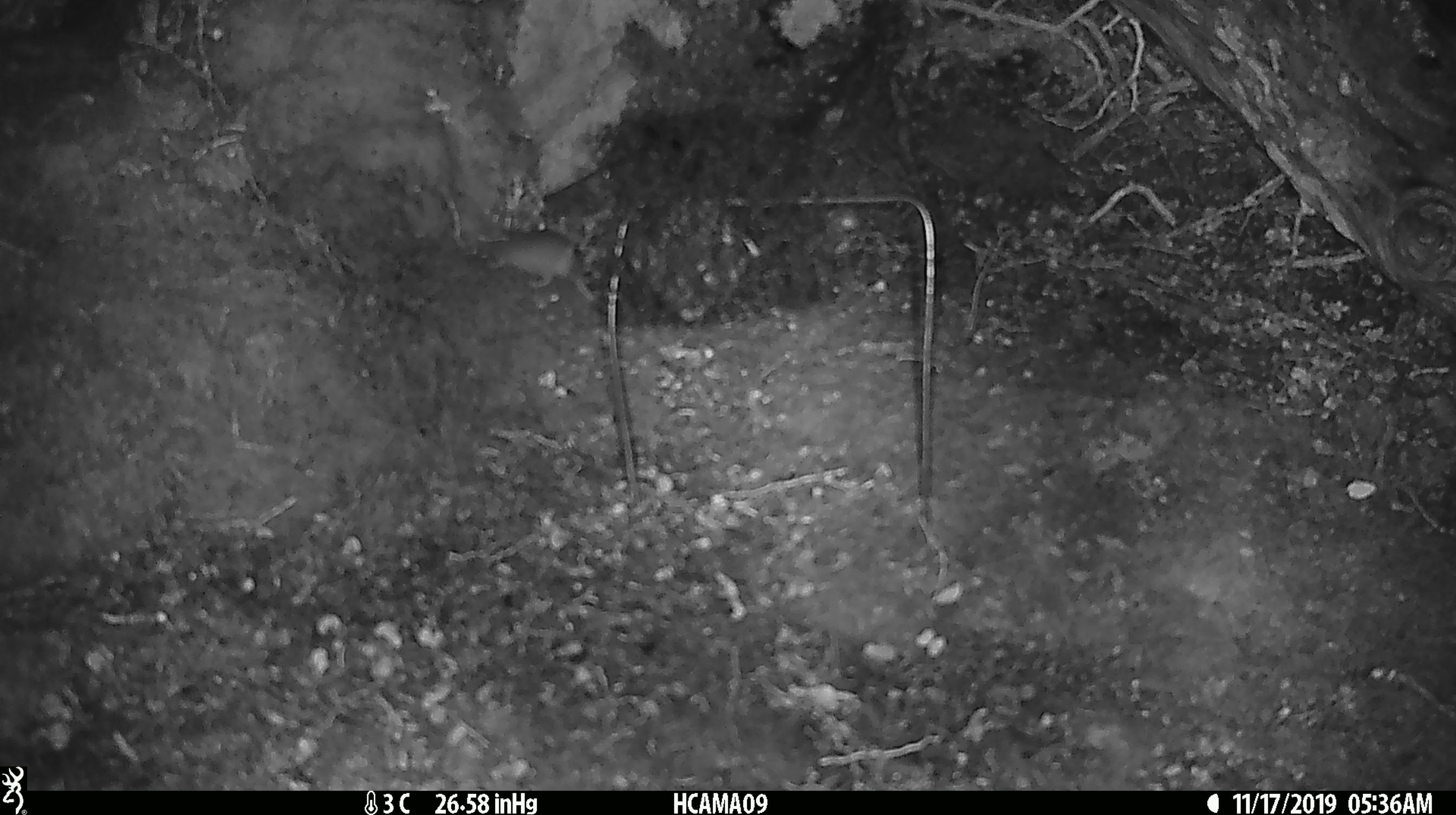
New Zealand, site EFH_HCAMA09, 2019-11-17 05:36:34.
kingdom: Animalia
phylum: Chordata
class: Mammalia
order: Rodentia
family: Muridae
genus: Mus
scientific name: Mus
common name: mouse